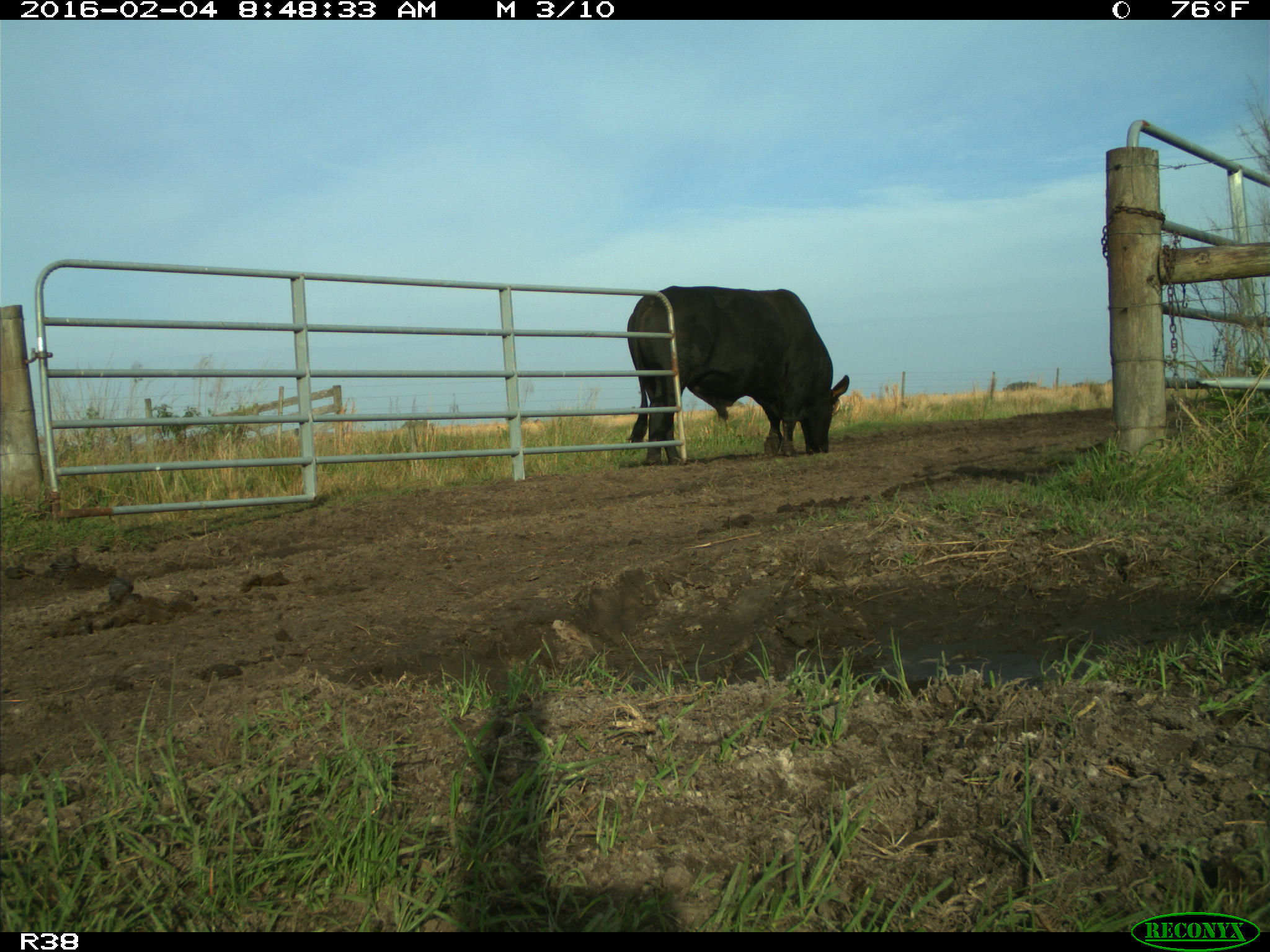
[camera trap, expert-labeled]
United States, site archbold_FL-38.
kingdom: Animalia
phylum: Chordata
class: Mammalia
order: Artiodactyla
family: Bovidae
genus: Bos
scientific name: Bos taurus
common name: domestic cow